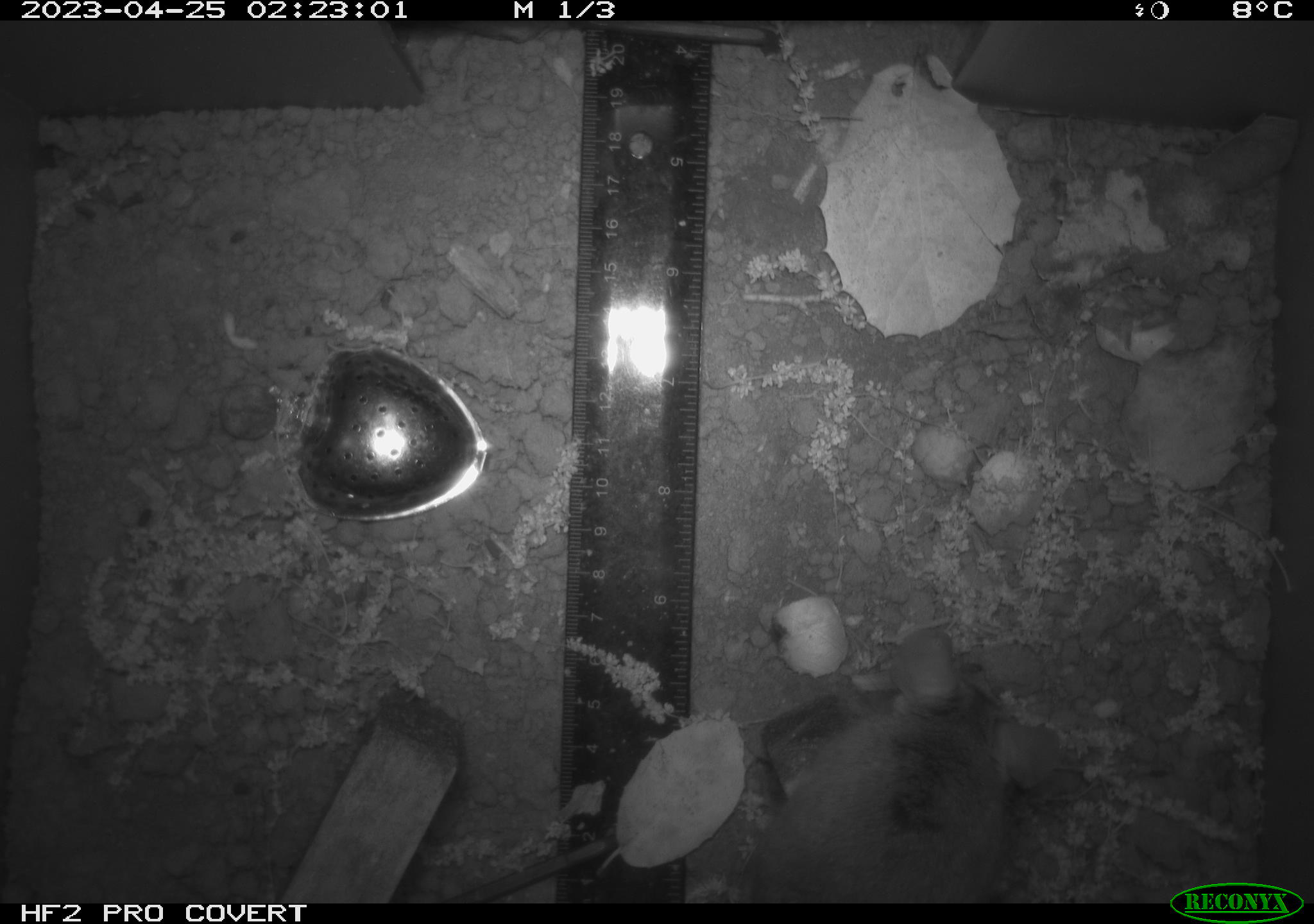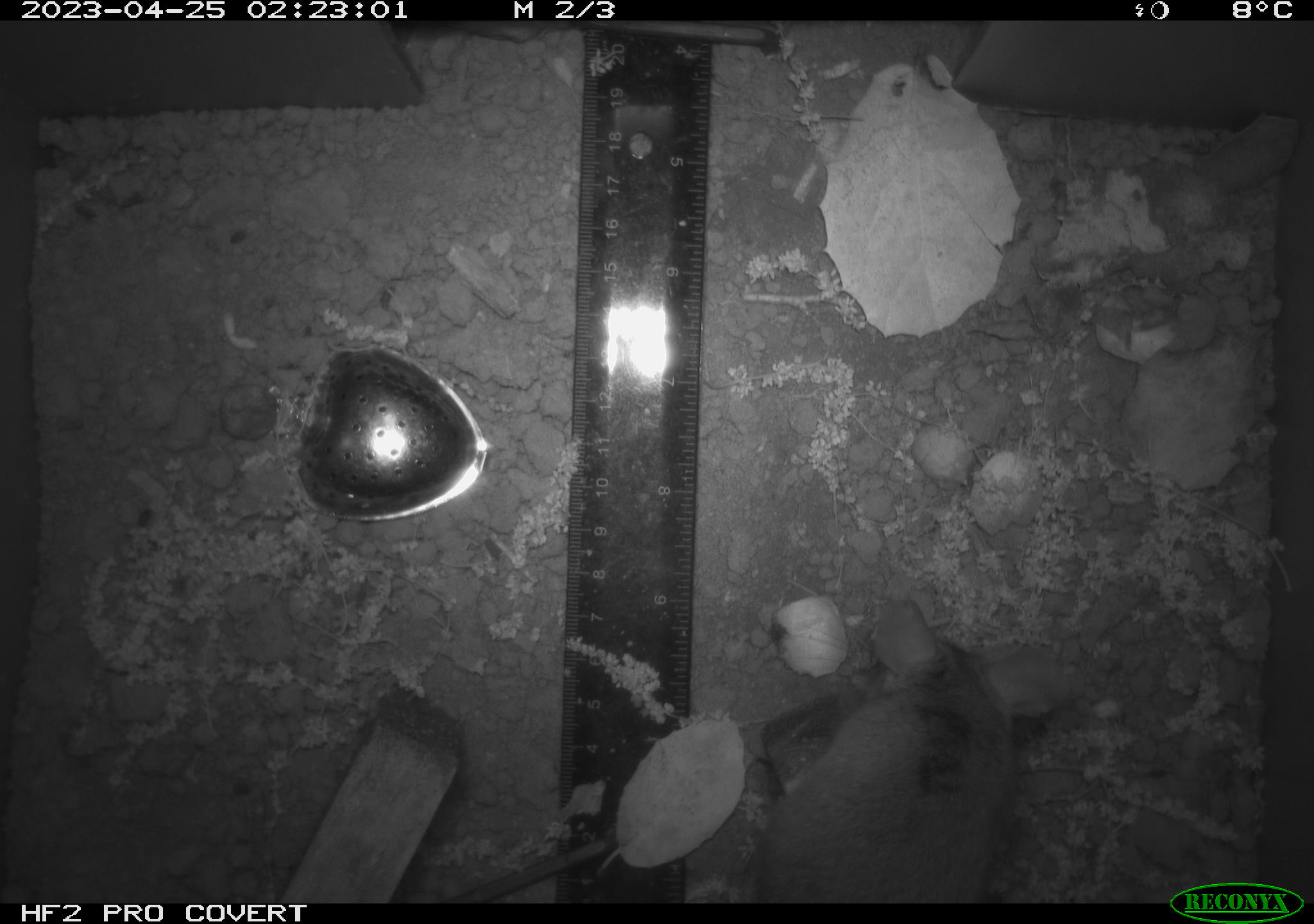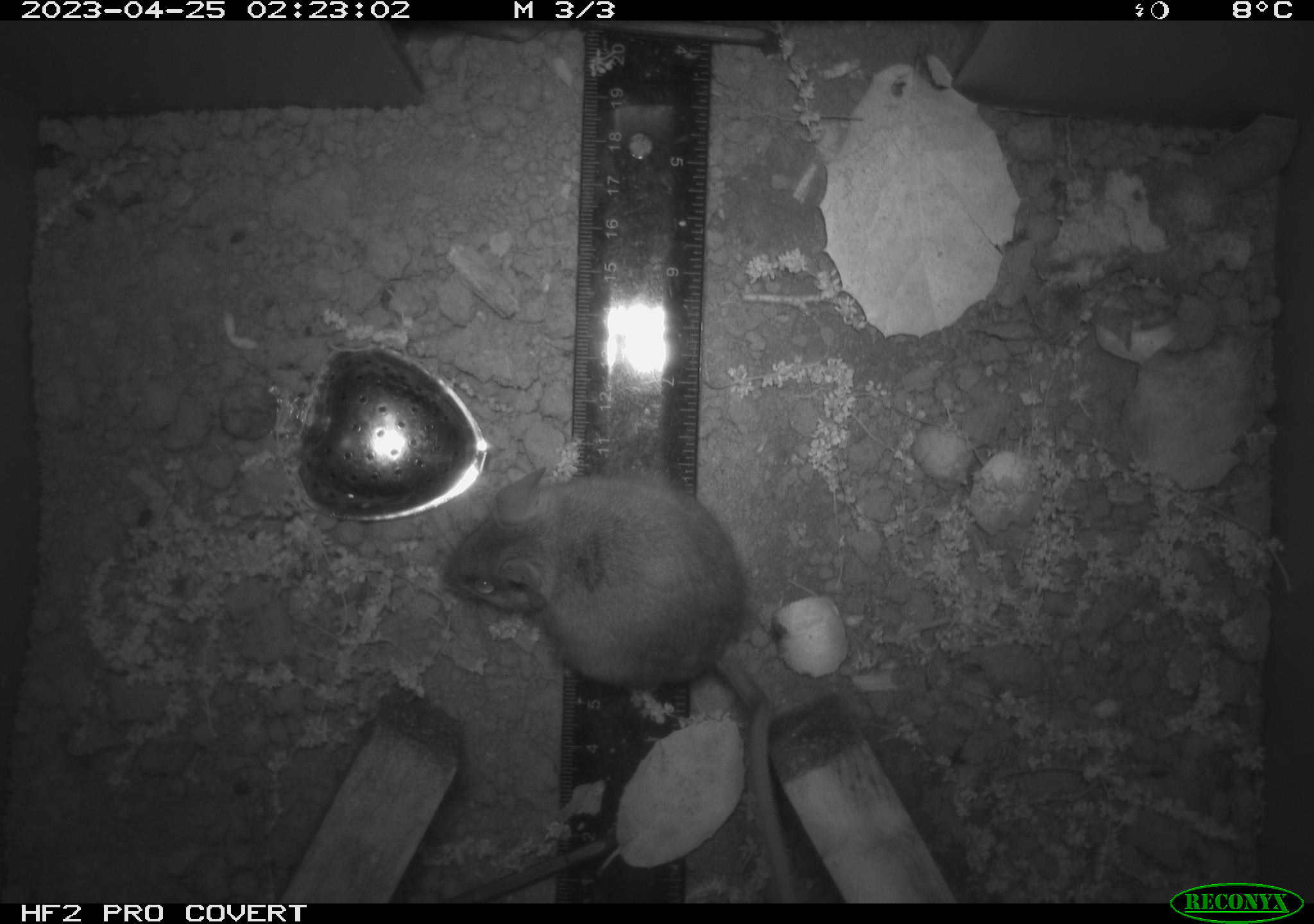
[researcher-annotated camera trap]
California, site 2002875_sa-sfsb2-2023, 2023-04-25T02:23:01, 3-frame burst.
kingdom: Animalia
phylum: Chordata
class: Mammalia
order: Rodentia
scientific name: Rodentia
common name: mouse species